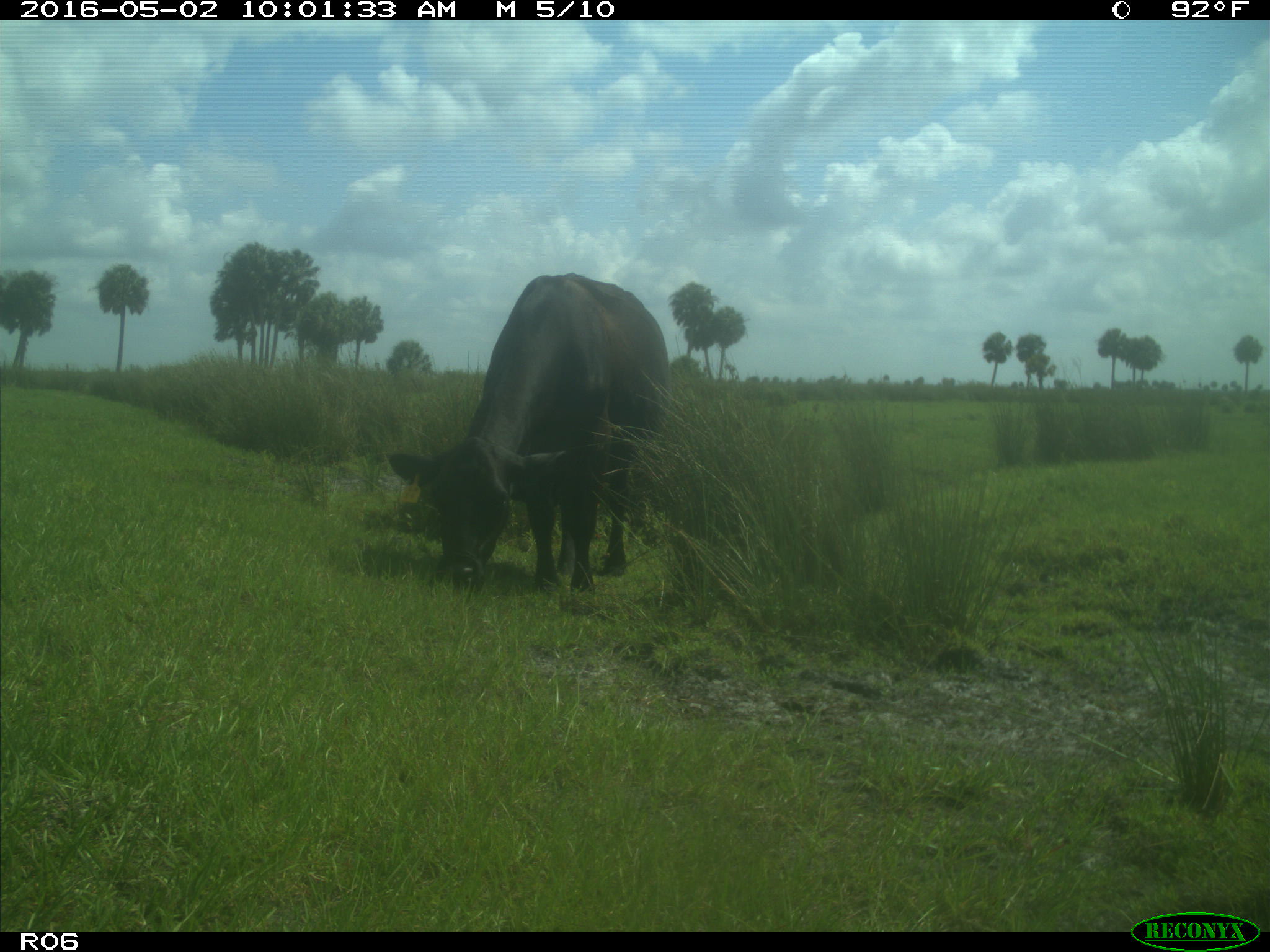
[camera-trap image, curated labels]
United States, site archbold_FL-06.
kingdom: Animalia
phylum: Chordata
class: Mammalia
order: Artiodactyla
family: Bovidae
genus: Bos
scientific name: Bos taurus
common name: domestic cow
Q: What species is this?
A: Bos taurus (domestic cow).